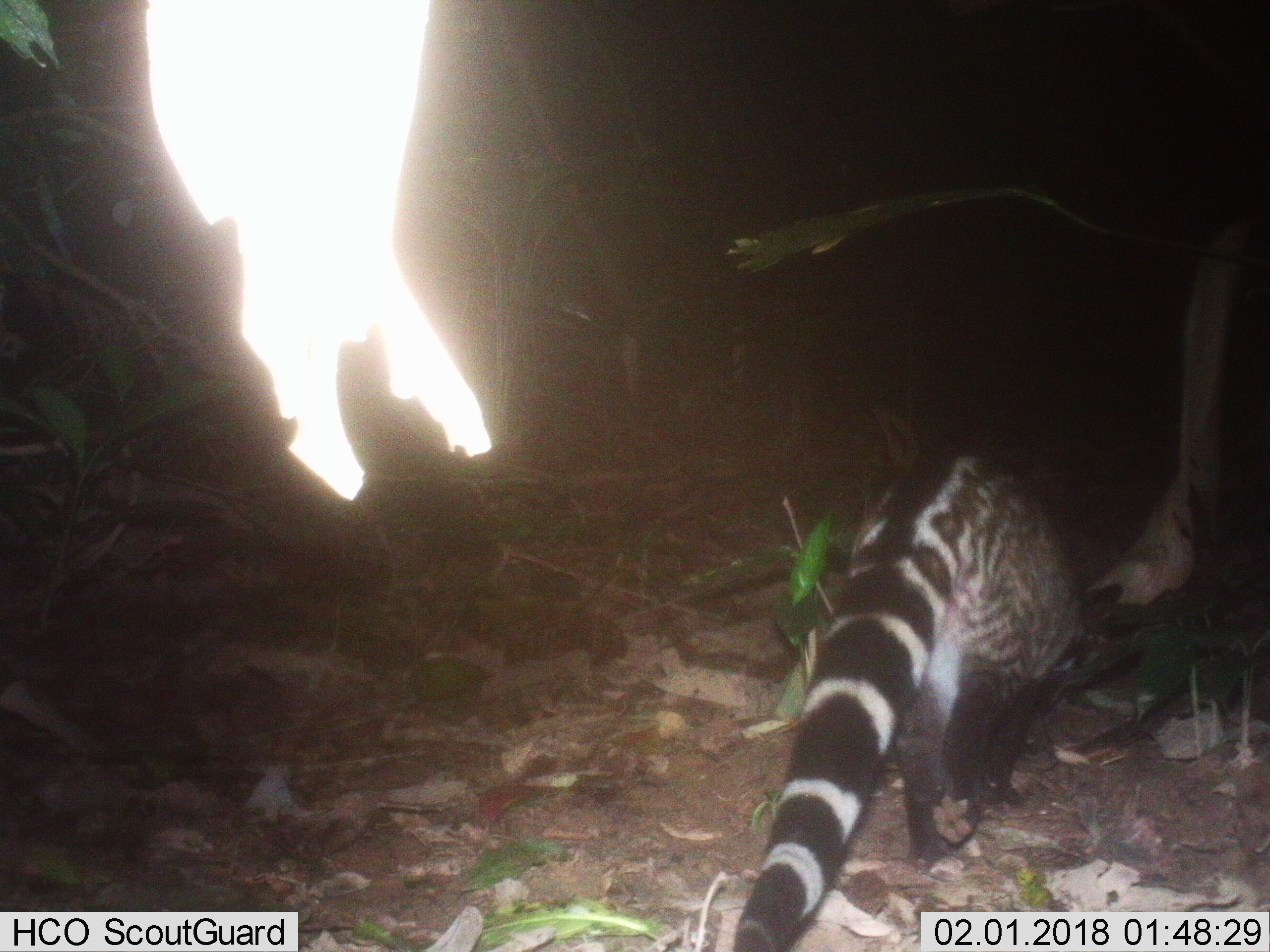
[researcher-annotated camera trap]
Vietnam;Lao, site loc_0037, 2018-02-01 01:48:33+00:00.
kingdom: Animalia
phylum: Chordata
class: Mammalia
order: Carnivora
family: Viverridae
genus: Viverra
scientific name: Viverra zibetha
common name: large indian civet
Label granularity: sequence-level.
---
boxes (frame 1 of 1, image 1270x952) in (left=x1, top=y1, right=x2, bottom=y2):
large indian civet: (left=731, top=448, right=1123, bottom=952)